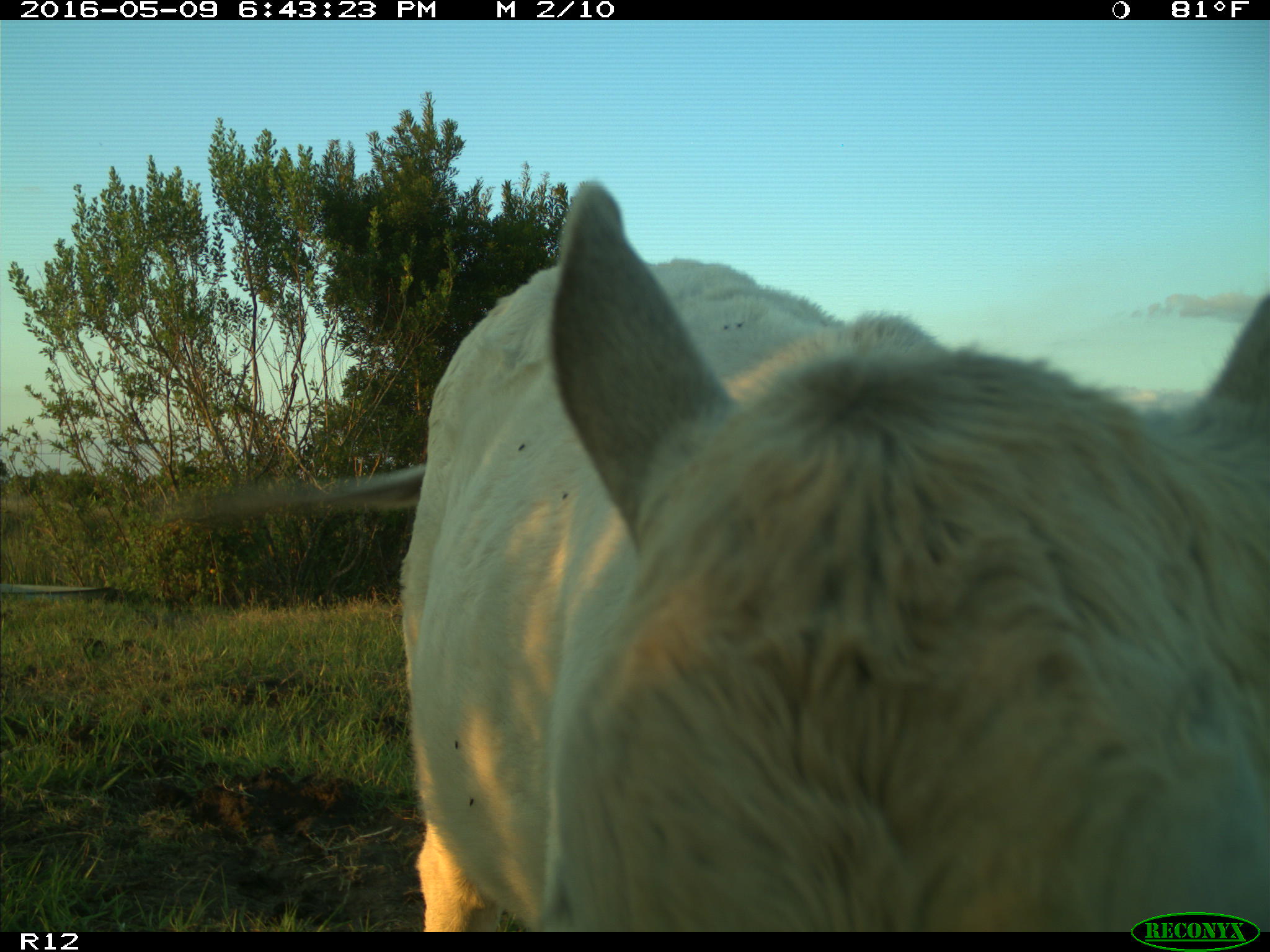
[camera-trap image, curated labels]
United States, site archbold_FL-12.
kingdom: Animalia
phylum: Chordata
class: Mammalia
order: Artiodactyla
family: Bovidae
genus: Bos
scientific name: Bos taurus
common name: domestic cow